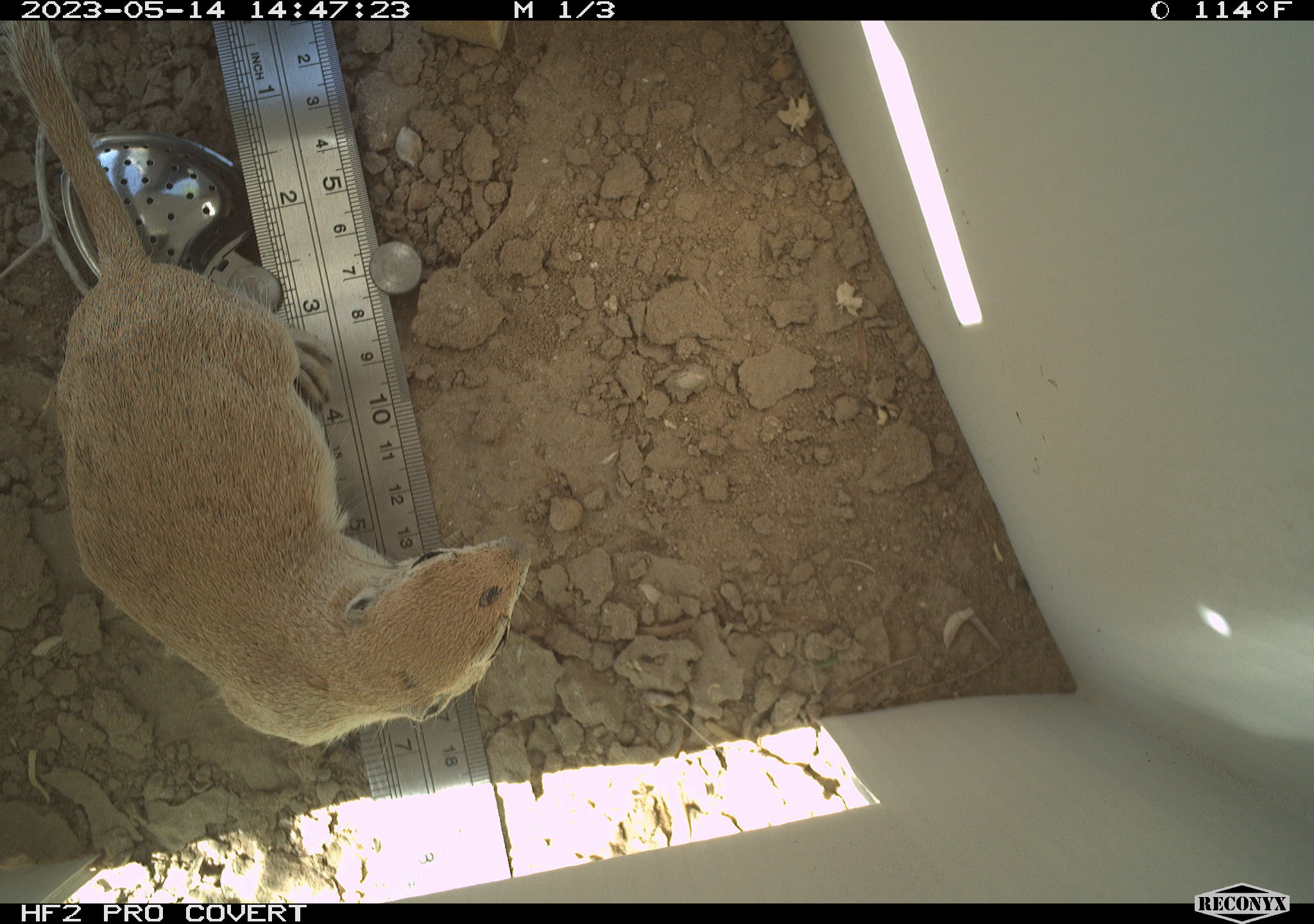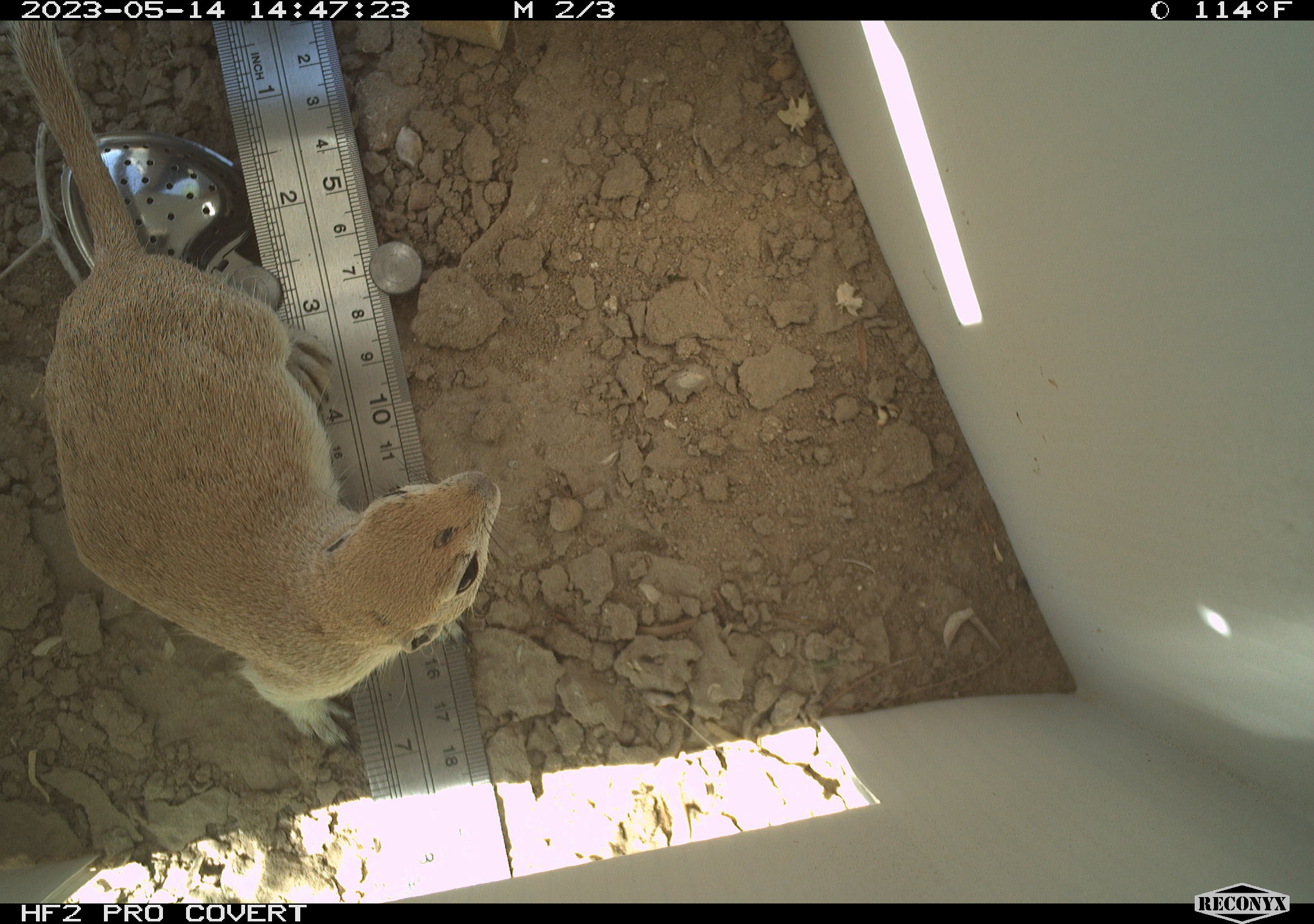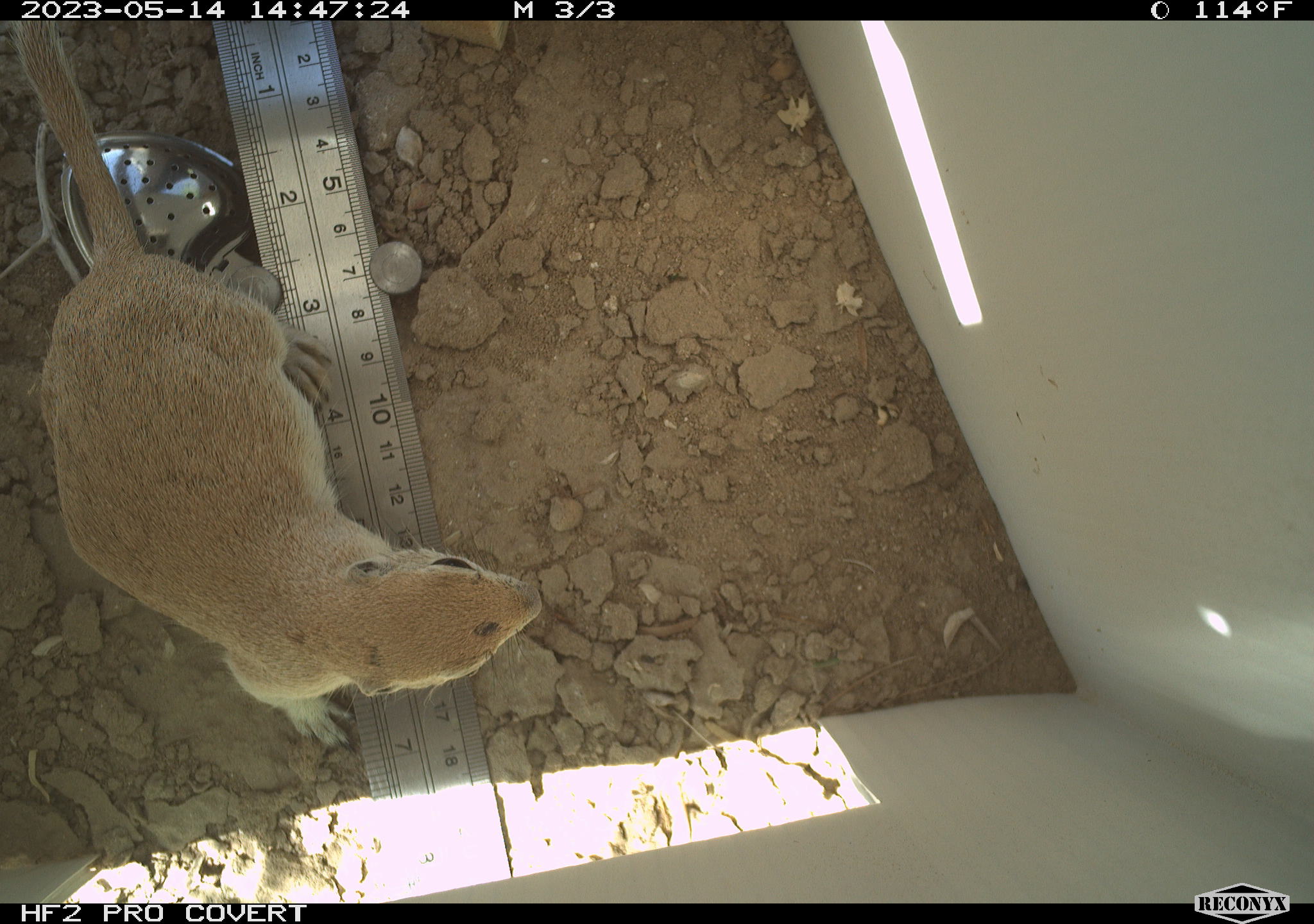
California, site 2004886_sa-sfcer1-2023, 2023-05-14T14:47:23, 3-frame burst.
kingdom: Animalia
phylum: Chordata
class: Mammalia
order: Rodentia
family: Sciuridae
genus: Xerospermophilus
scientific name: Xerospermophilus tereticaudus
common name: round-tailed ground squirrel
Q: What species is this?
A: Round-tailed ground squirrel (Xerospermophilus tereticaudus).